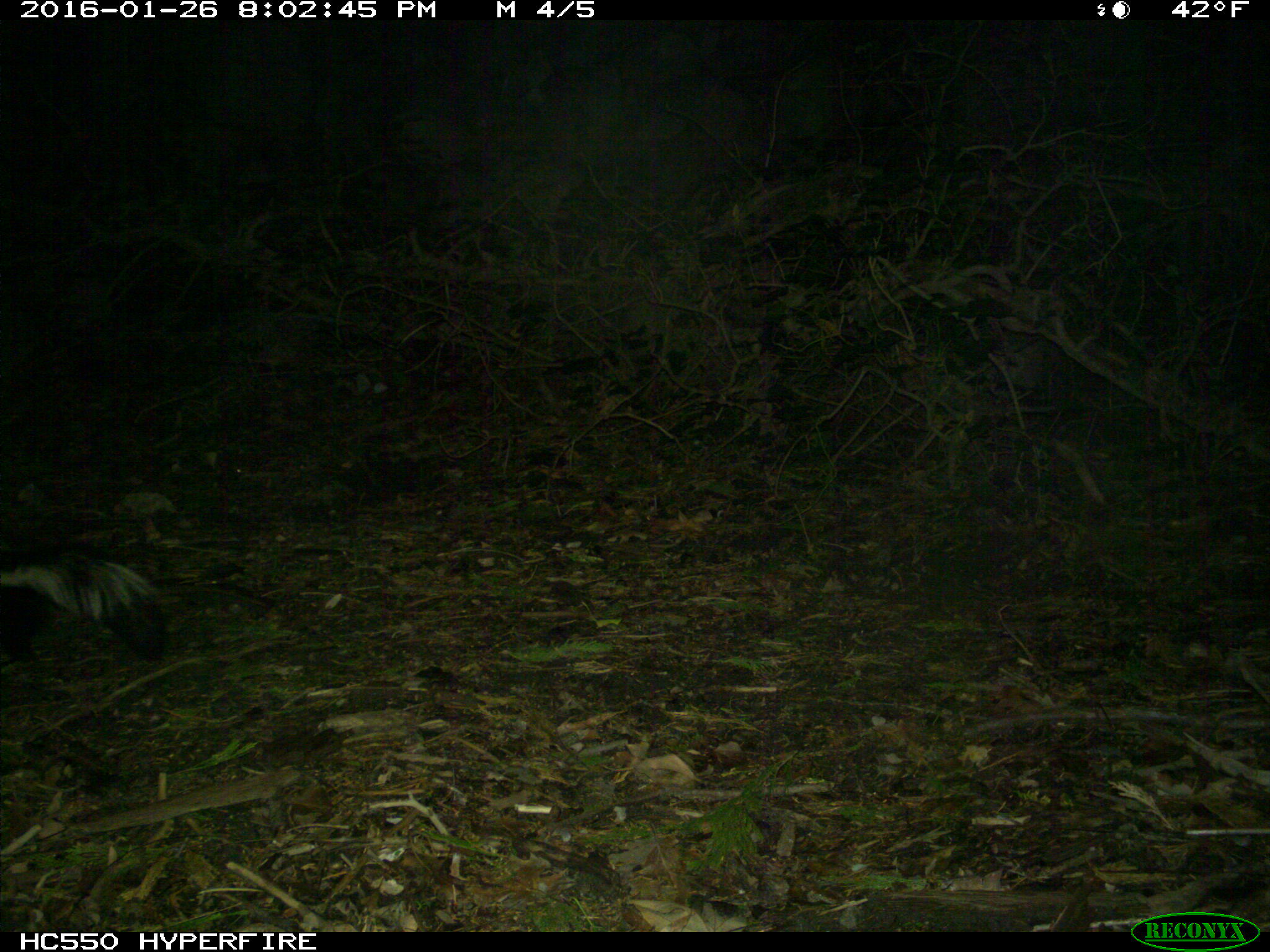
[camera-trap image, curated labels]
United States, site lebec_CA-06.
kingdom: Animalia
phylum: Chordata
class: Mammalia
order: Carnivora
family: Mephitidae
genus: Mephitis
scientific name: Mephitis mephitis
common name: striped skunk